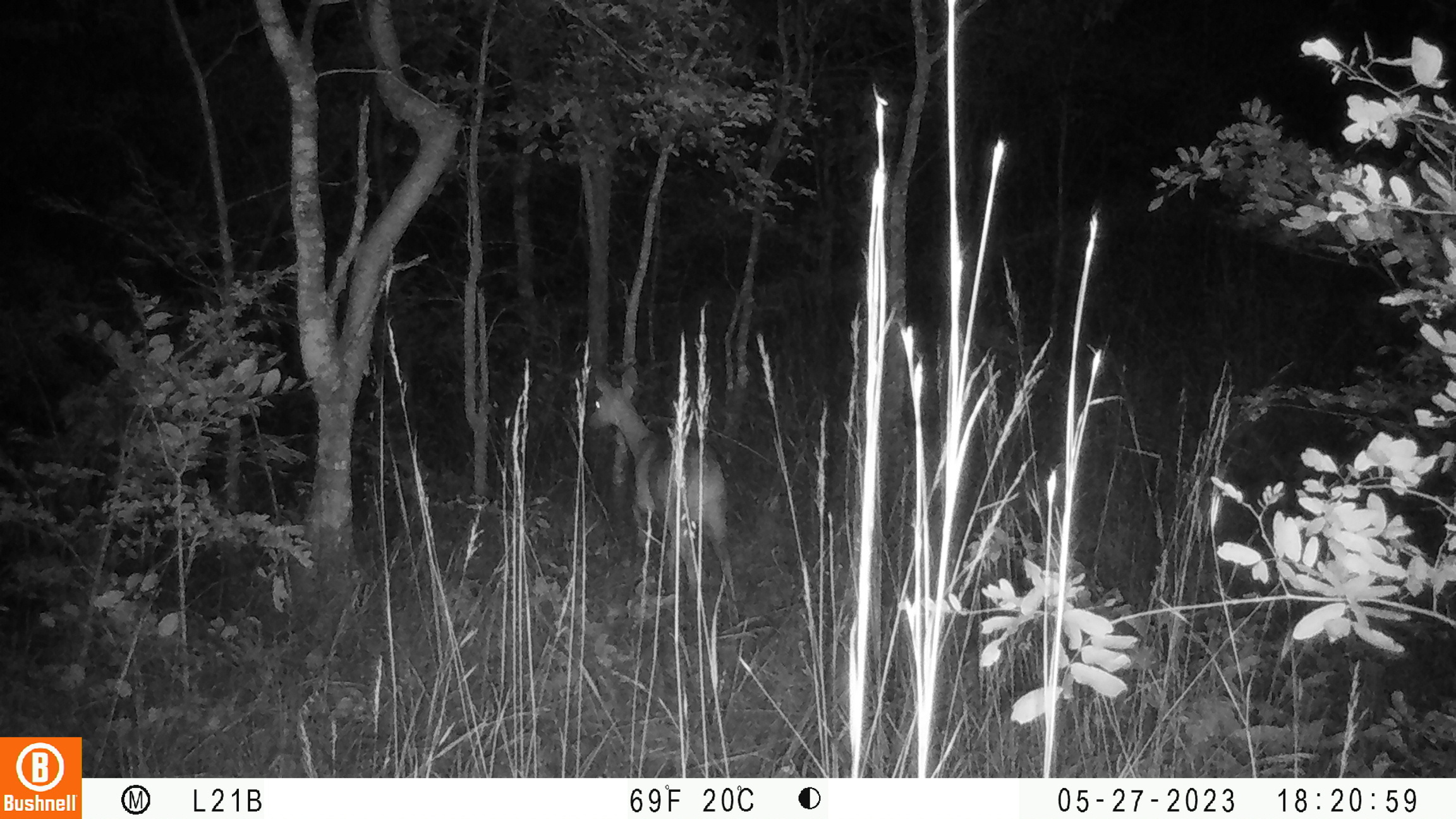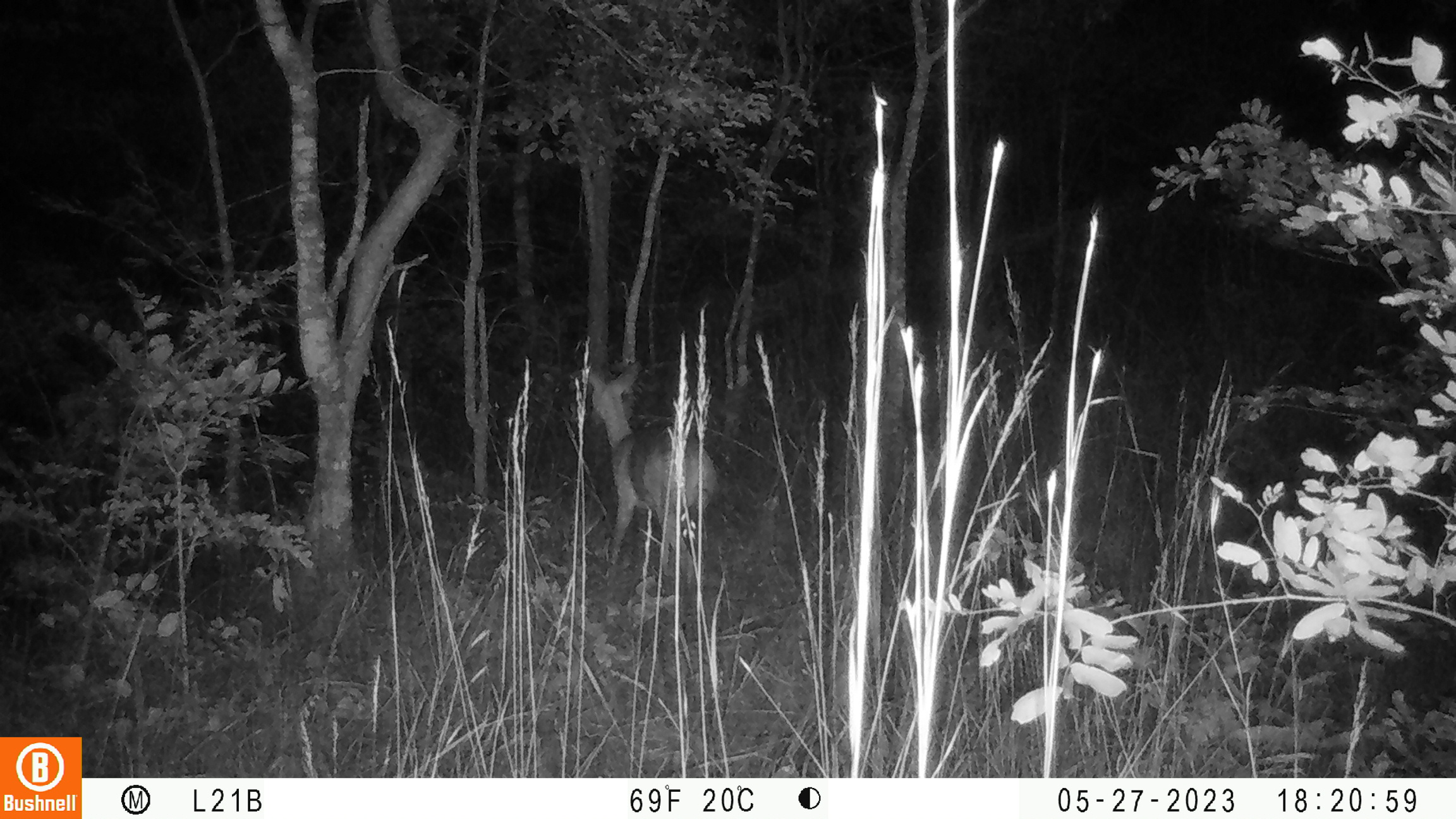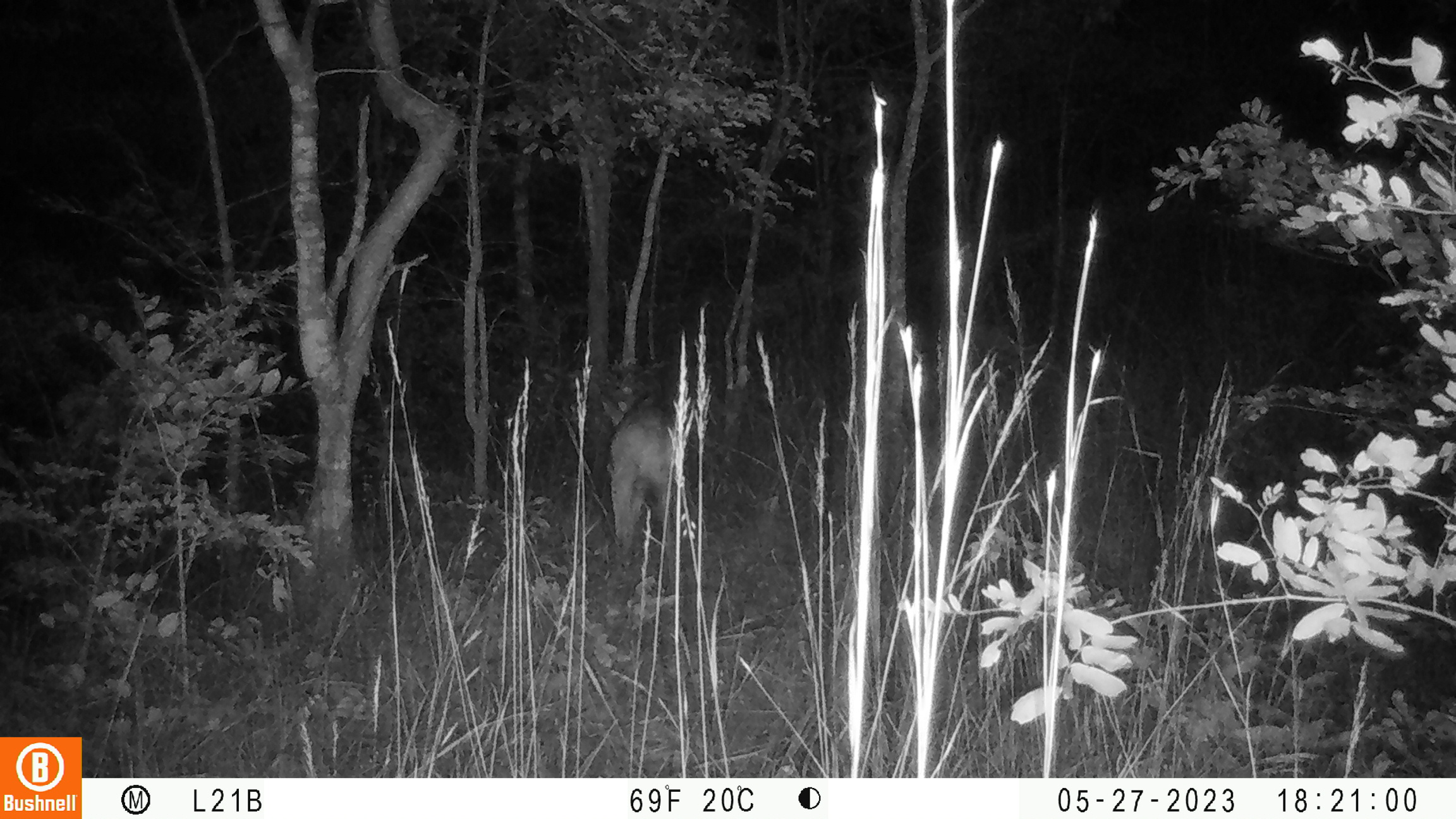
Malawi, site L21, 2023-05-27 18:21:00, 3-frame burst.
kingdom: Animalia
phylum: Chordata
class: Mammalia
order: Artiodactyla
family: Bovidae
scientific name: Antilopinae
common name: small antelope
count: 1